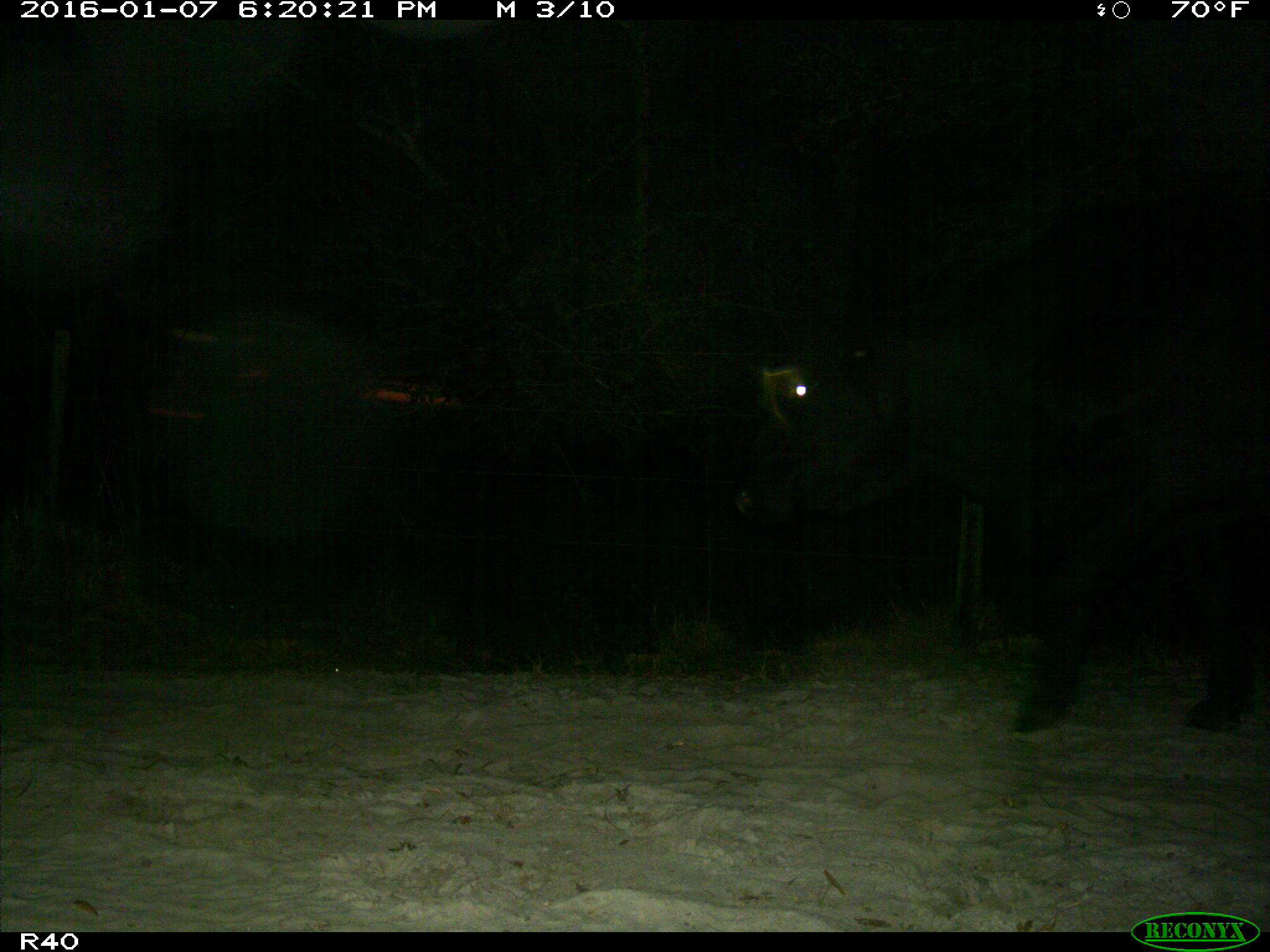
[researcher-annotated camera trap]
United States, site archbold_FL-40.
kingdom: Animalia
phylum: Chordata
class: Mammalia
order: Artiodactyla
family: Bovidae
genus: Bos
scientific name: Bos taurus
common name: domestic cow